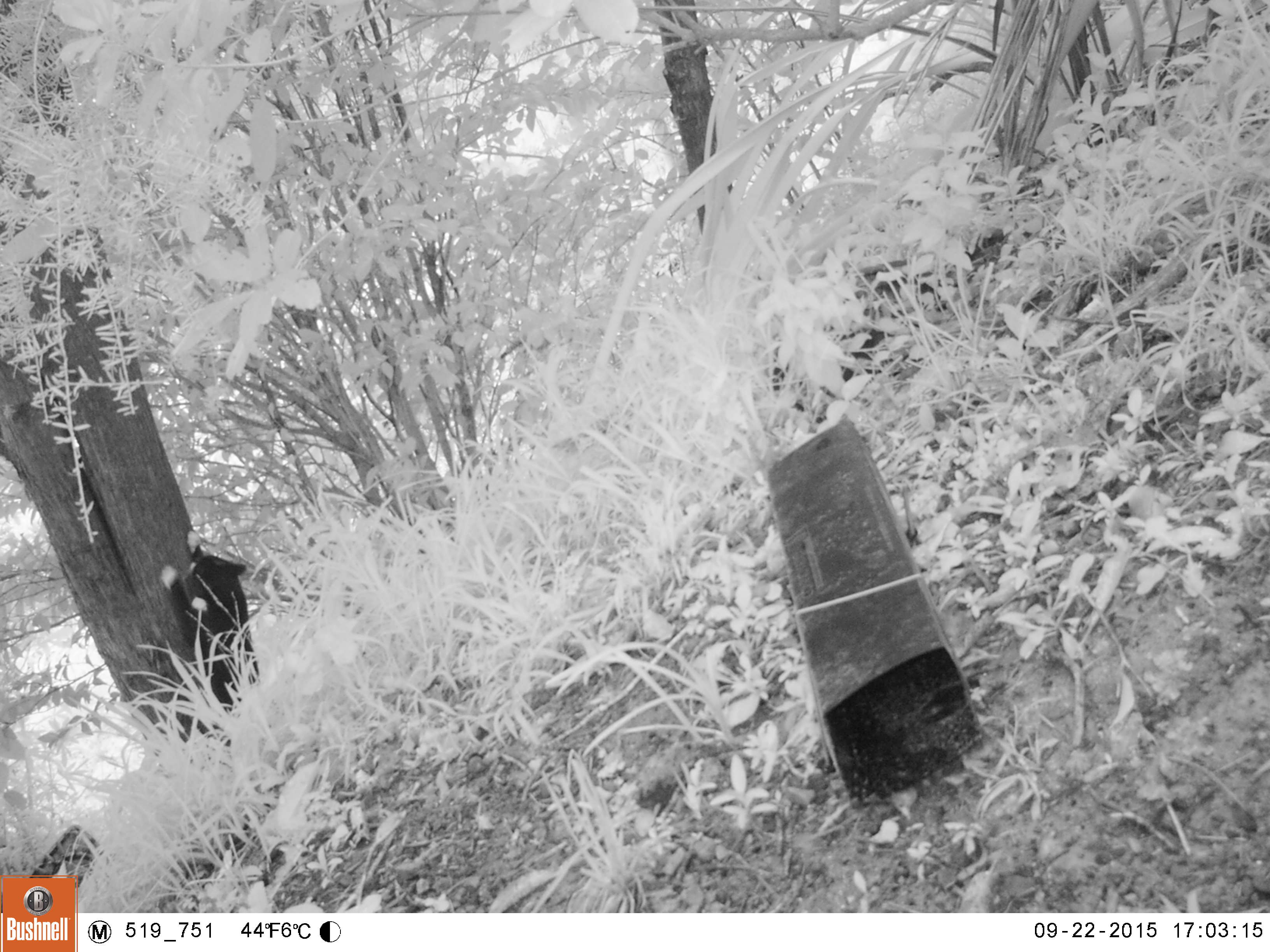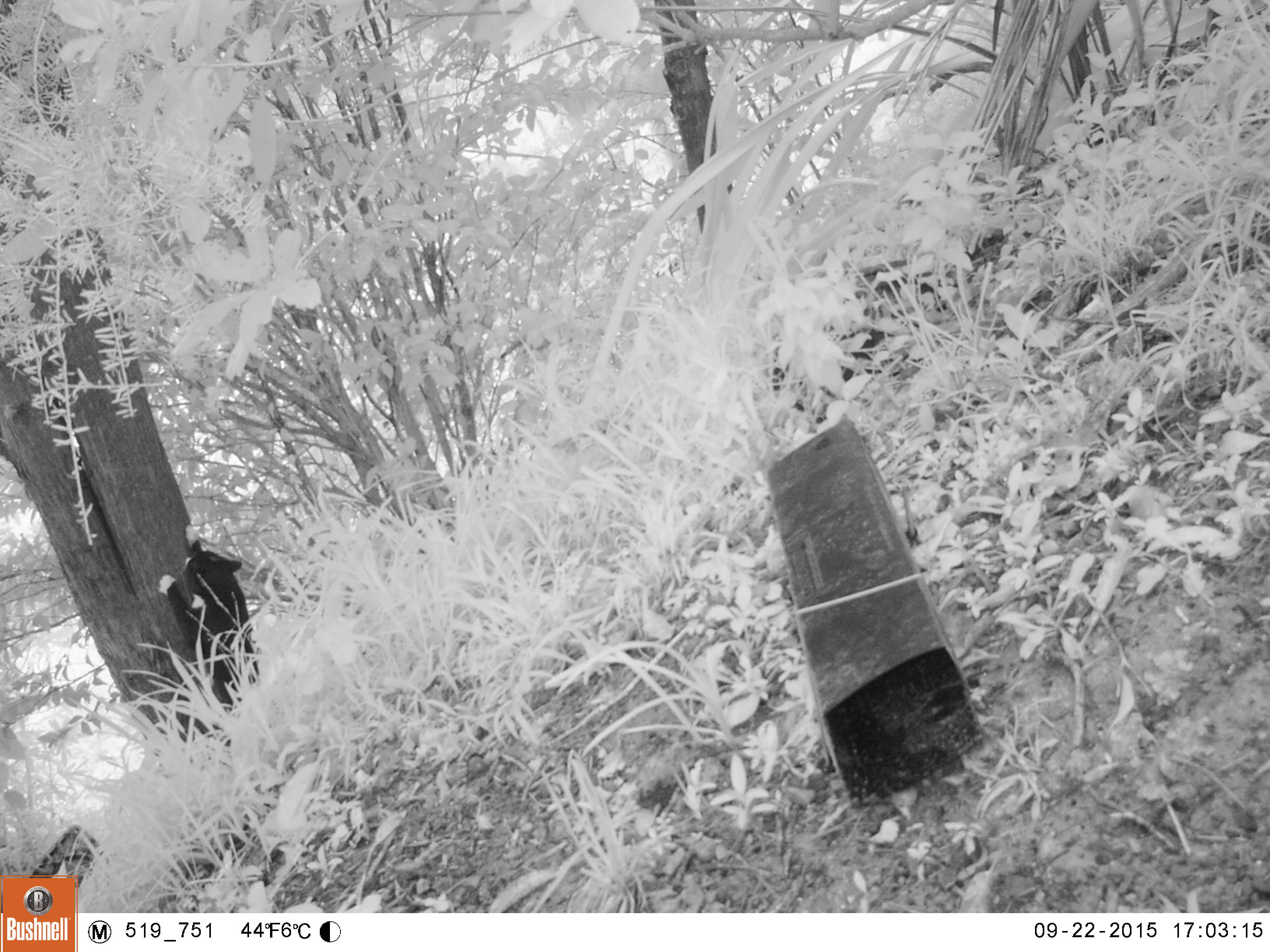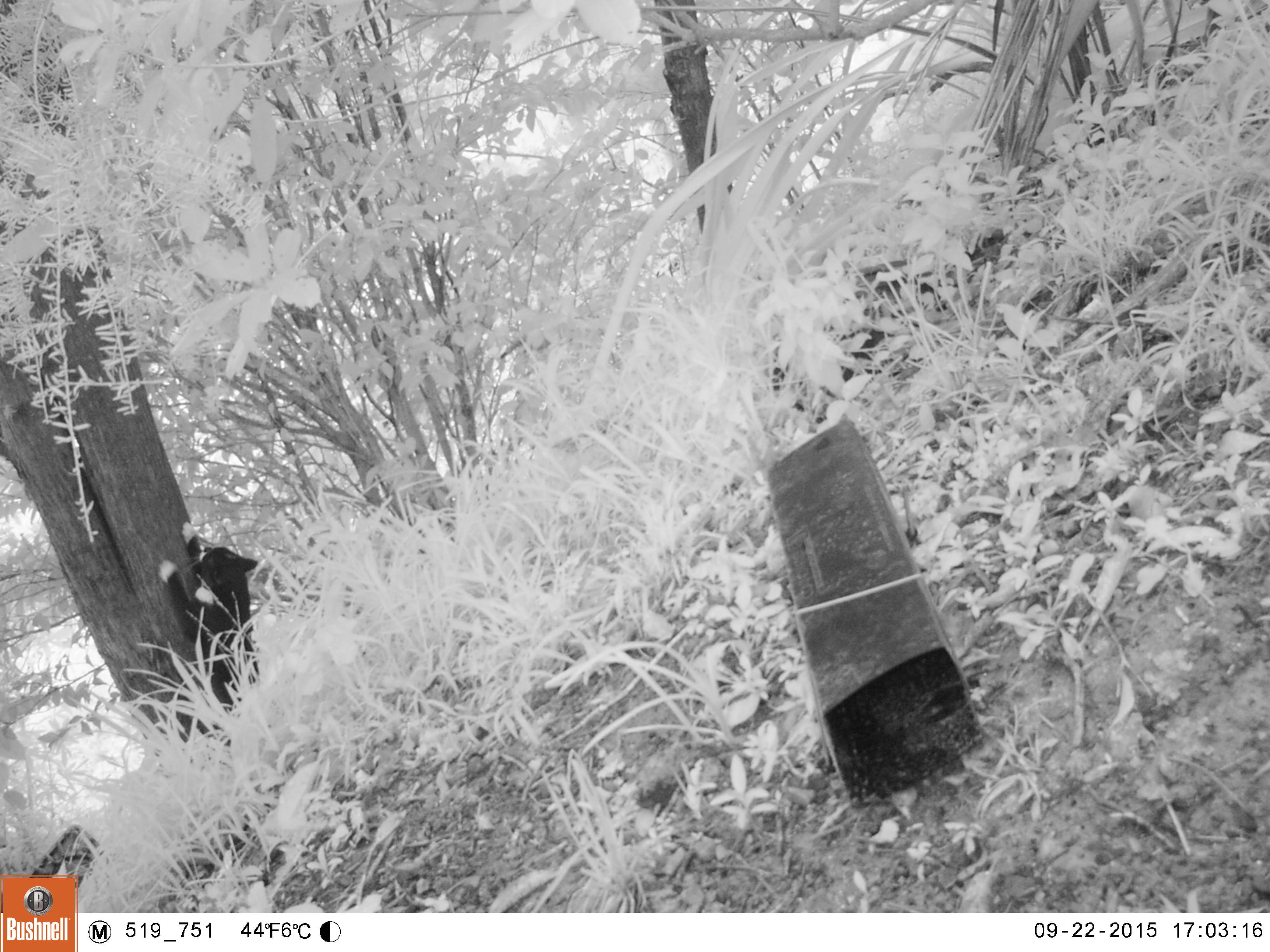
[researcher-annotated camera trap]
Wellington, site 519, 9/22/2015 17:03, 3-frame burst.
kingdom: Animalia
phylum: Chordata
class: Mammalia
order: Carnivora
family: Felidae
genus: Felis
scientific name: Felis catus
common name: cat